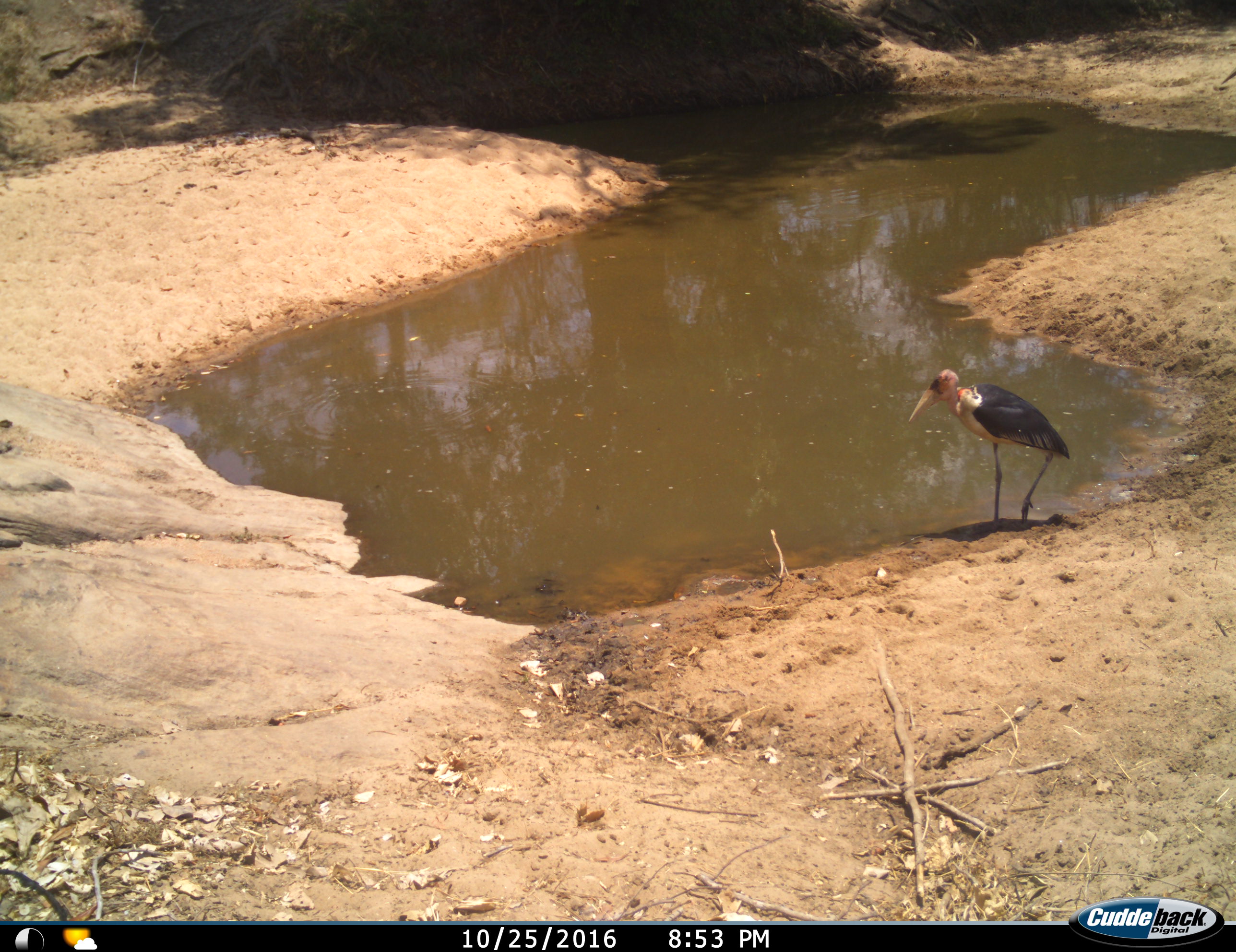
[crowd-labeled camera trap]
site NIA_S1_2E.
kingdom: Animalia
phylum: Chordata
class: Aves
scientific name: Aves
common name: bird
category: birdother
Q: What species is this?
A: Birdother (bird) (Aves).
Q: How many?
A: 1.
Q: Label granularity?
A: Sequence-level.